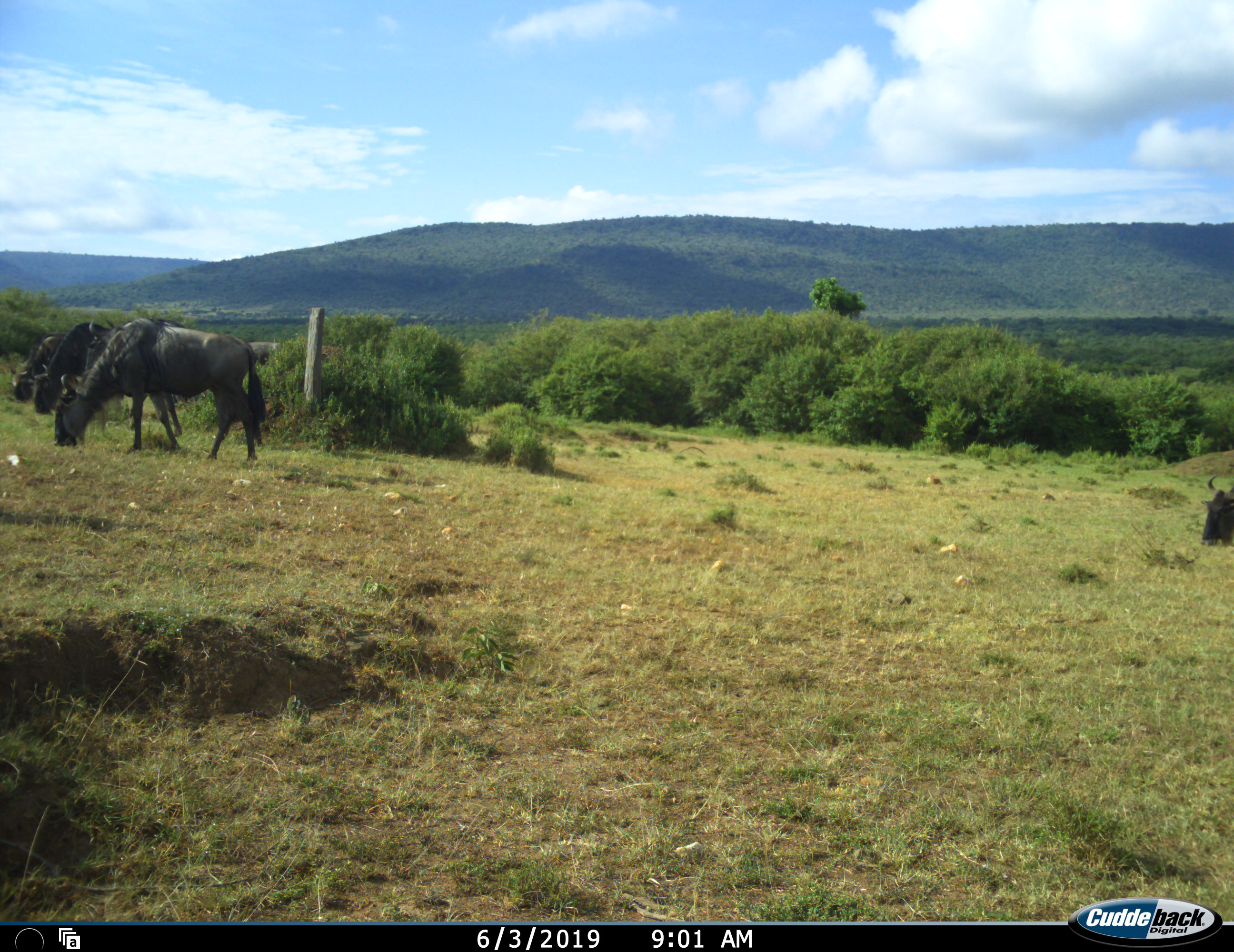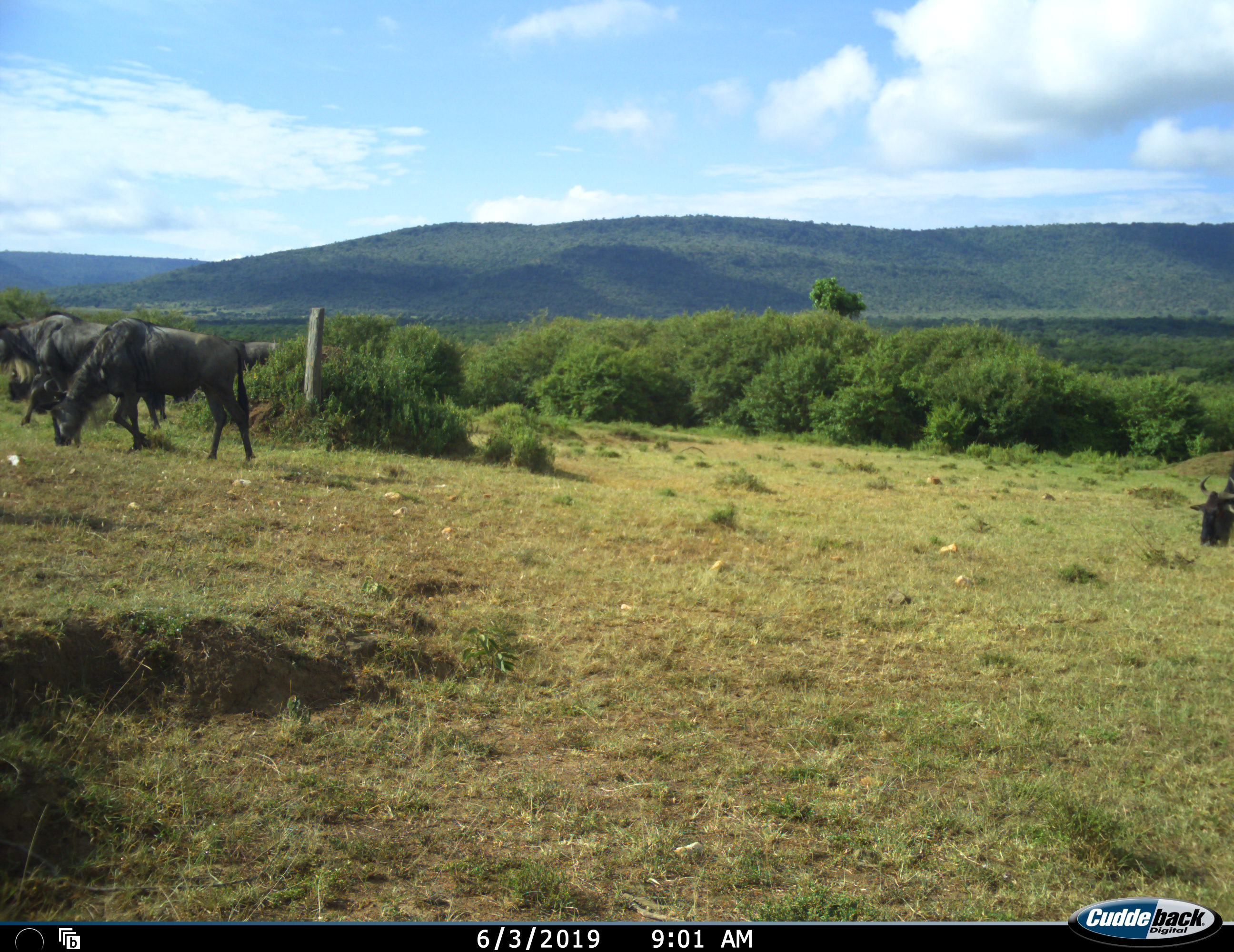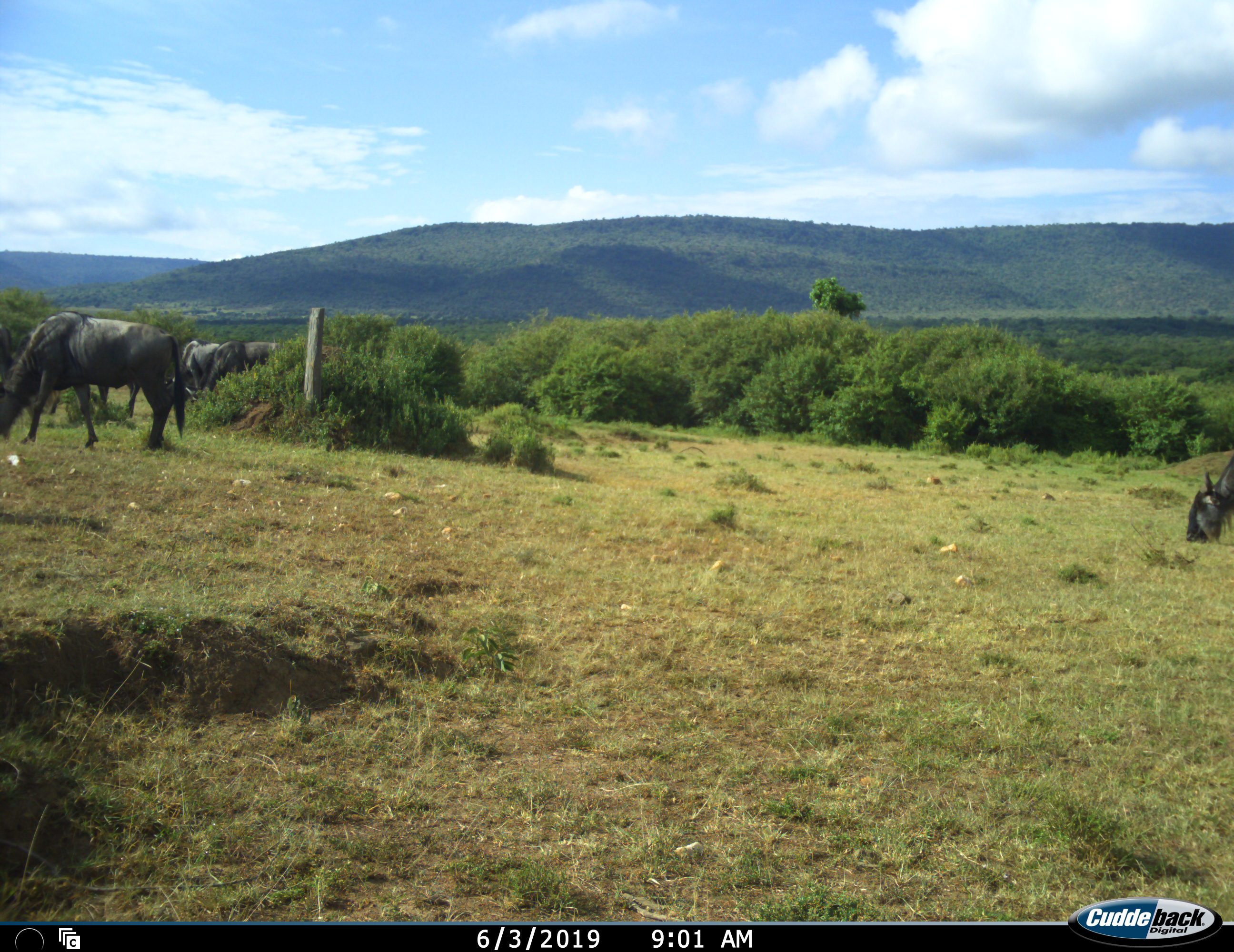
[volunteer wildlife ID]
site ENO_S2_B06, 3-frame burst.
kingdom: Animalia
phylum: Chordata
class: Mammalia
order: Artiodactyla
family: Bovidae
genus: Connochaetes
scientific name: Connochaetes taurinus taurinus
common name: blue wildebeest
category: wildebeestblue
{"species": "wildebeestblue (blue wildebeest) (Connochaetes taurinus taurinus)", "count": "4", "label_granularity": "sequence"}